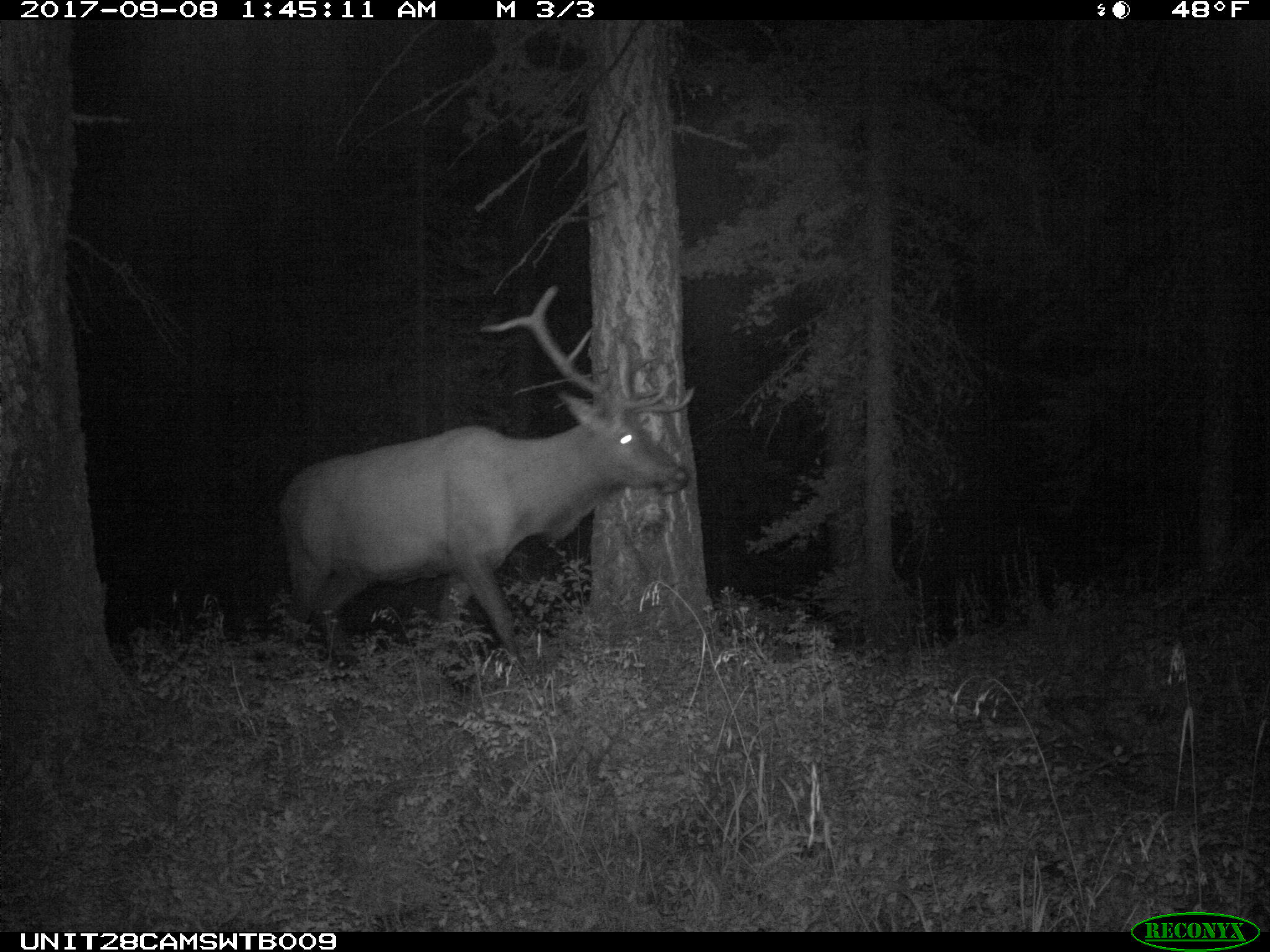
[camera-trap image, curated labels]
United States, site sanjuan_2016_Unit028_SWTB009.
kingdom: Animalia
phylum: Chordata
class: Mammalia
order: Artiodactyla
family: Cervidae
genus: Cervus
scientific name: Cervus elaphus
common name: red deer